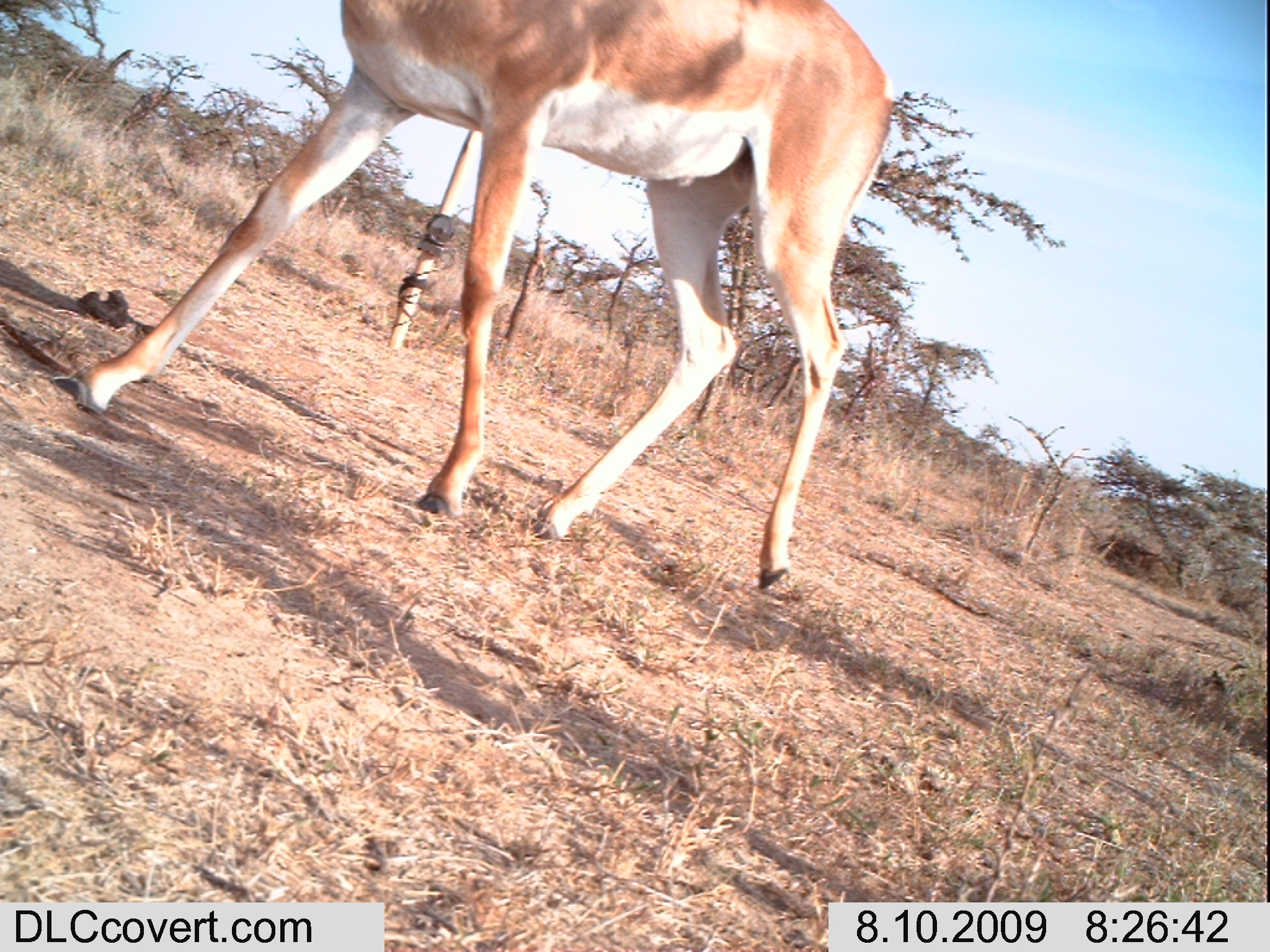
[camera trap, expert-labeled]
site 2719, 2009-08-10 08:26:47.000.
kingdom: Animalia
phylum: Chordata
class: Mammalia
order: Artiodactyla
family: Bovidae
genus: Aepyceros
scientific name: Aepyceros melampus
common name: impala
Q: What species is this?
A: Aepyceros melampus (impala).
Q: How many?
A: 1.